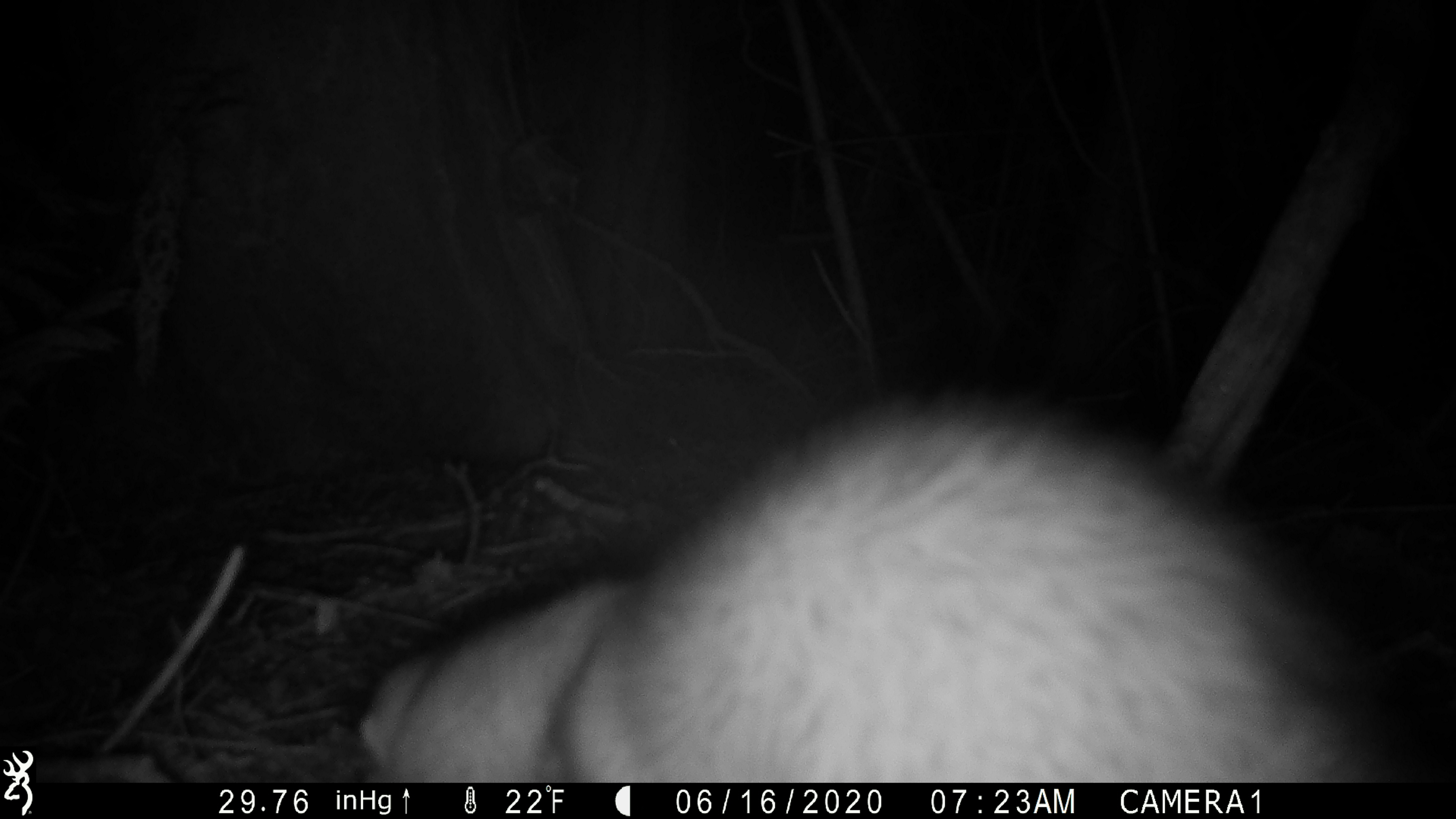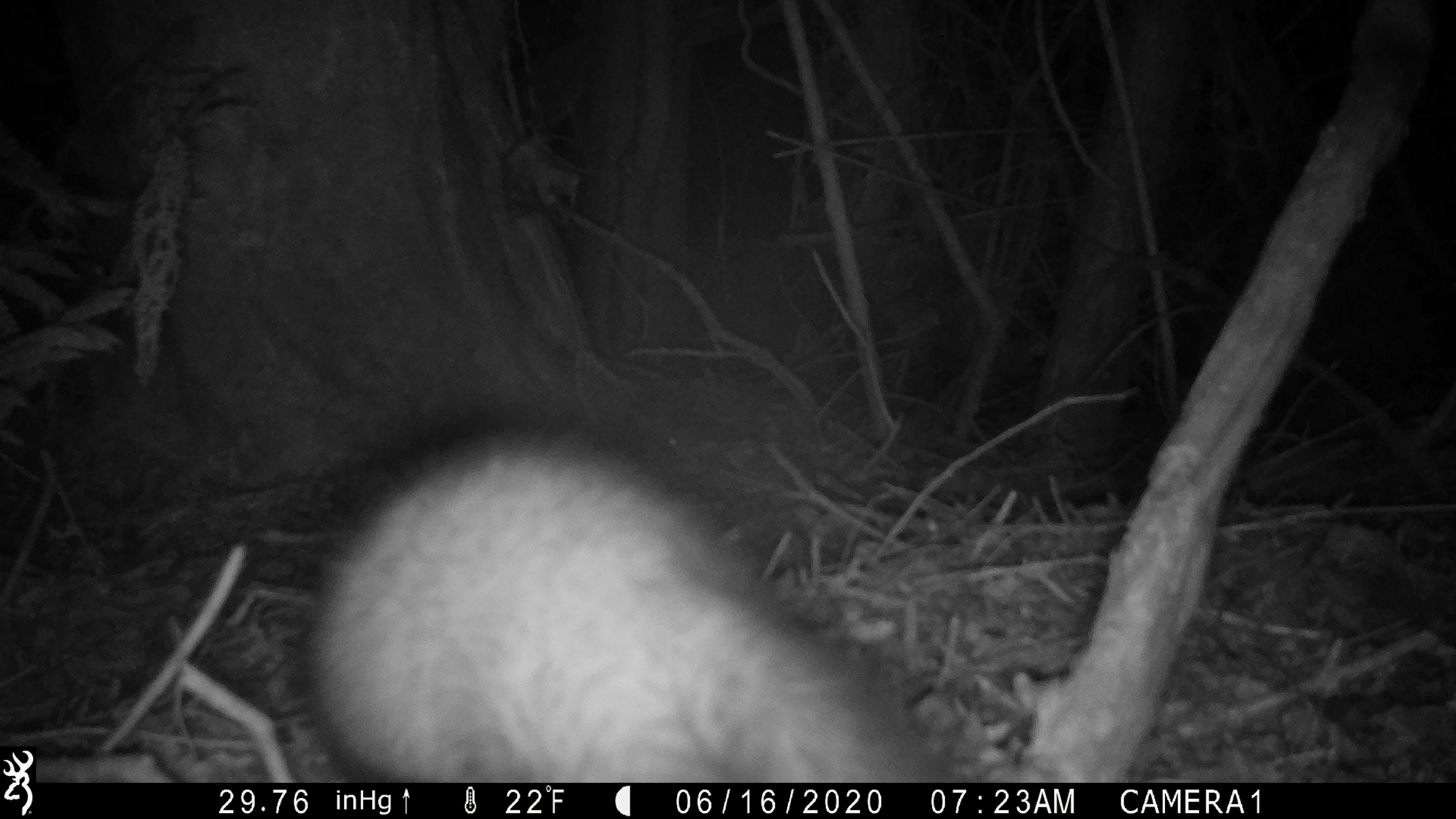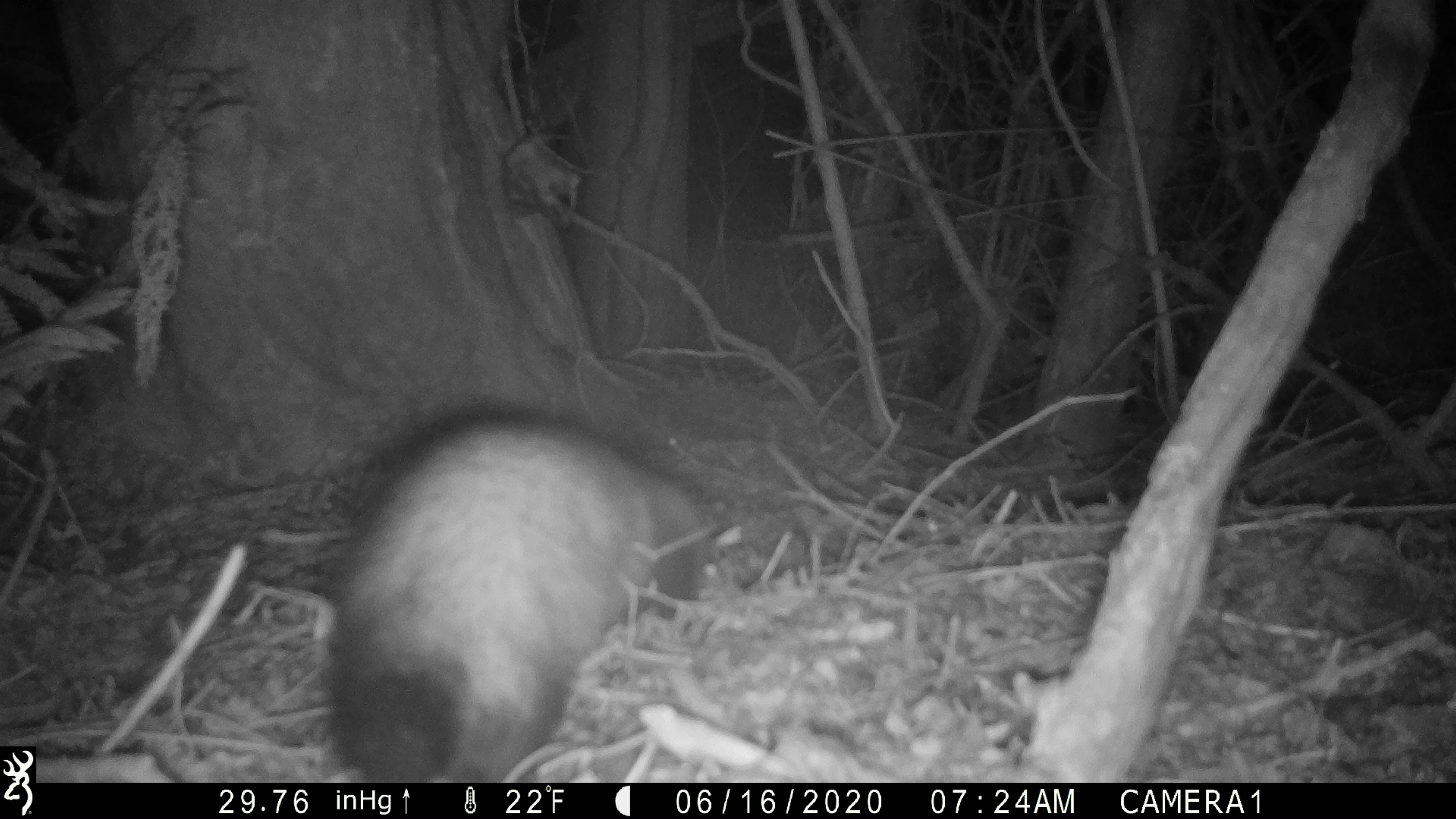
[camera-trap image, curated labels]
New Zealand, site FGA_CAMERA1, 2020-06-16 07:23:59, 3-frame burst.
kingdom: Animalia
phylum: Chordata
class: Mammalia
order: Carnivora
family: Mustelidae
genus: Mustela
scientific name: Mustela furo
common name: ferret